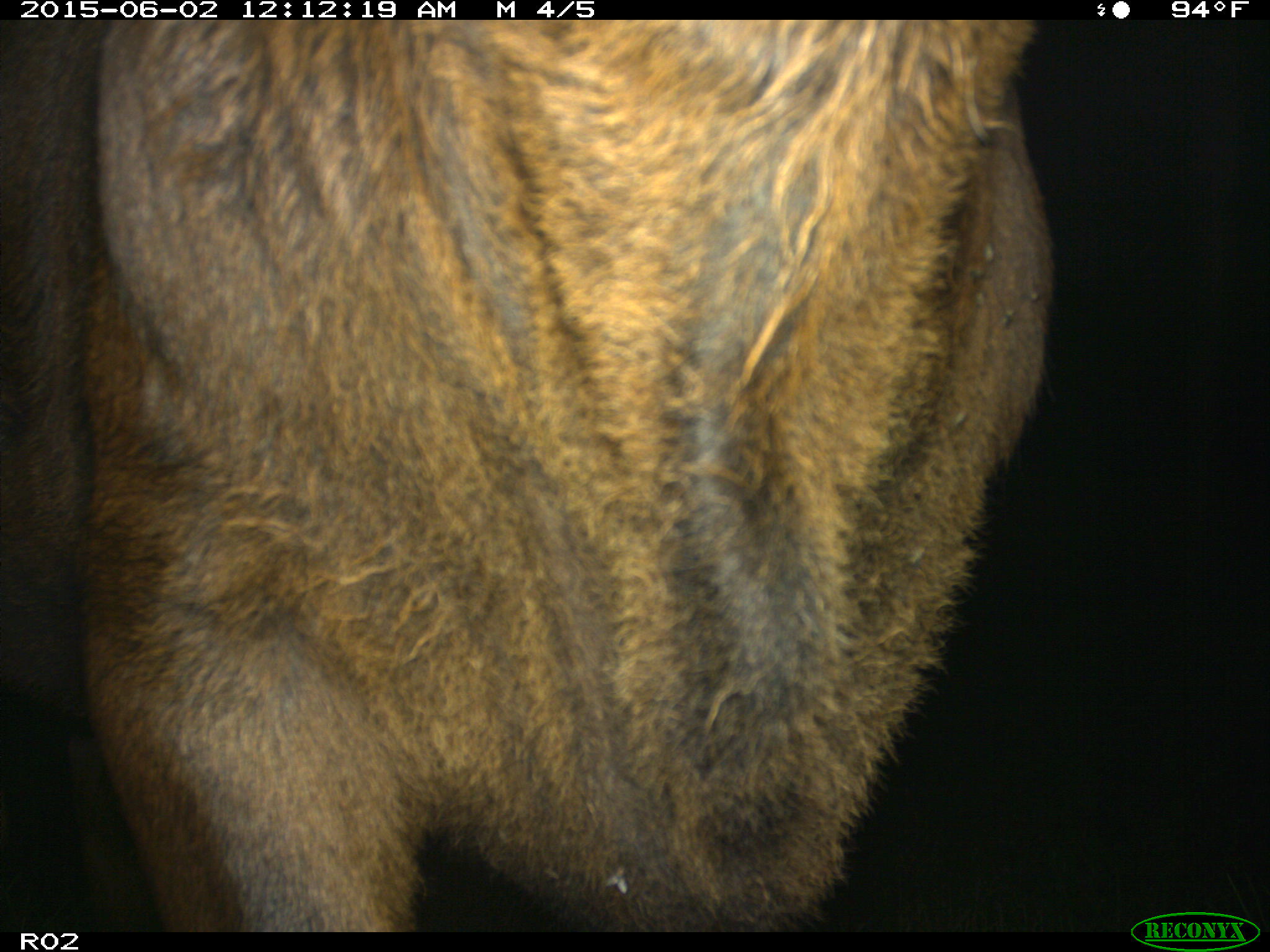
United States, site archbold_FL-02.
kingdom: Animalia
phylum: Chordata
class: Mammalia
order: Artiodactyla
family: Bovidae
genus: Bos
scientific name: Bos taurus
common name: domestic cow